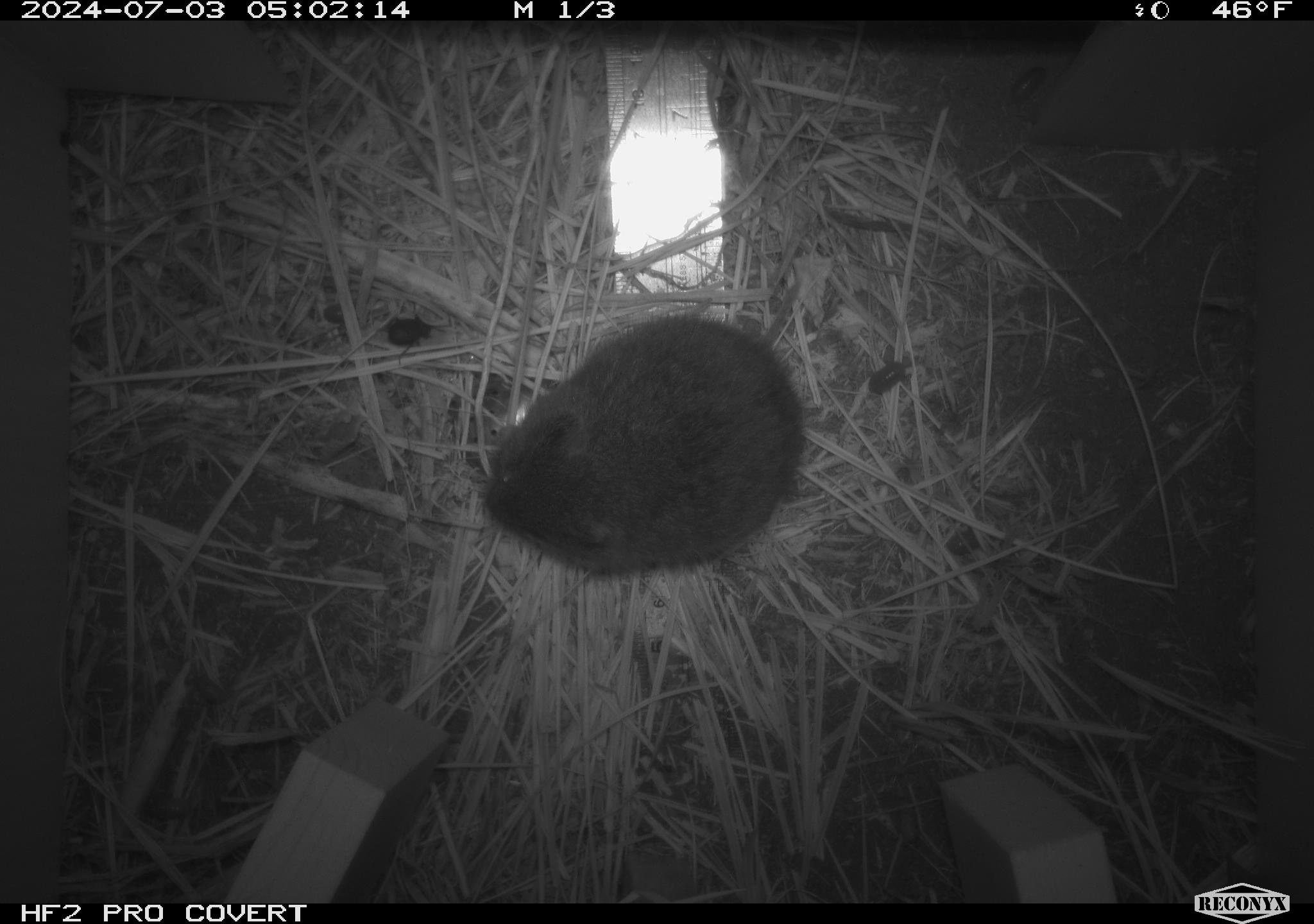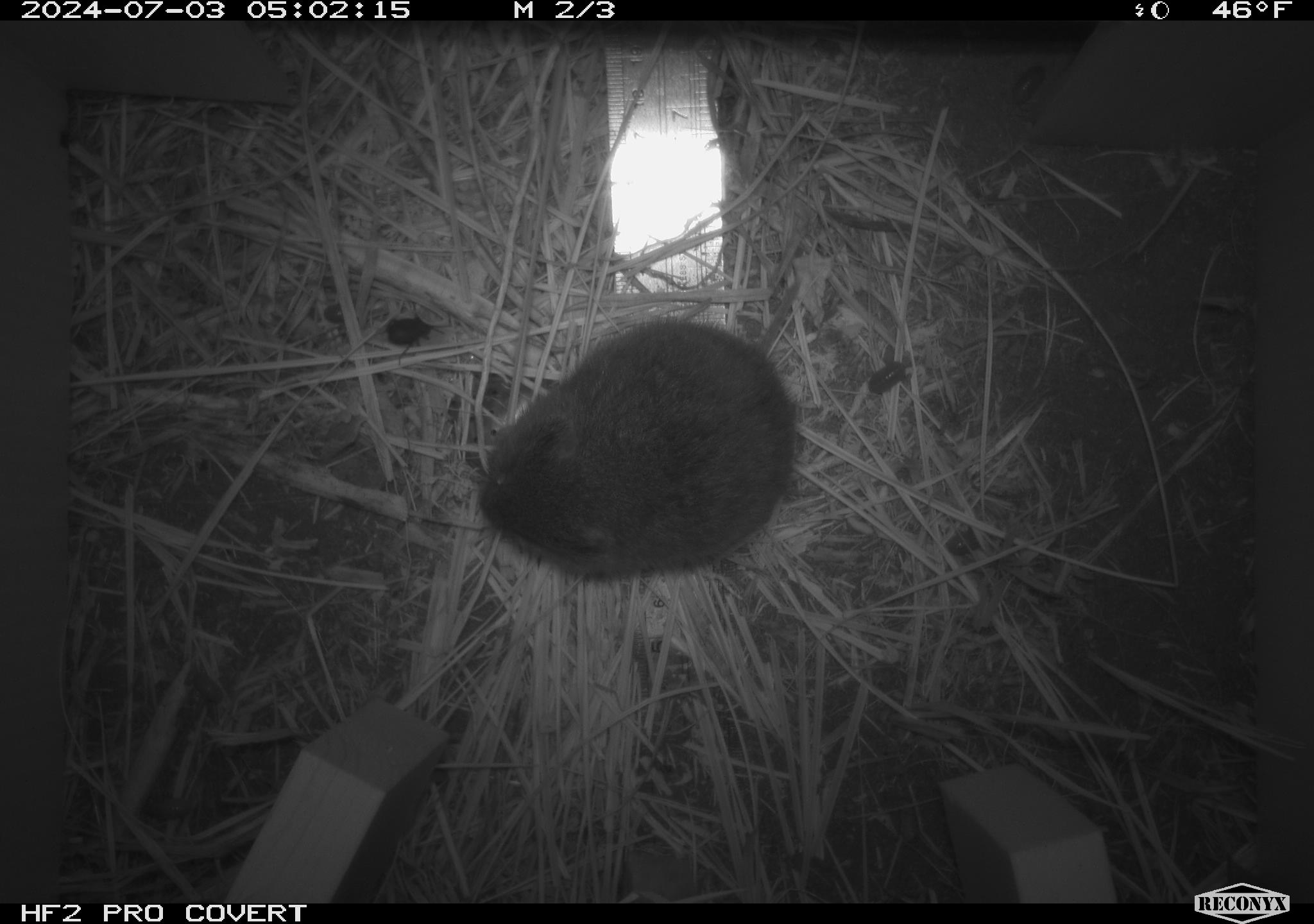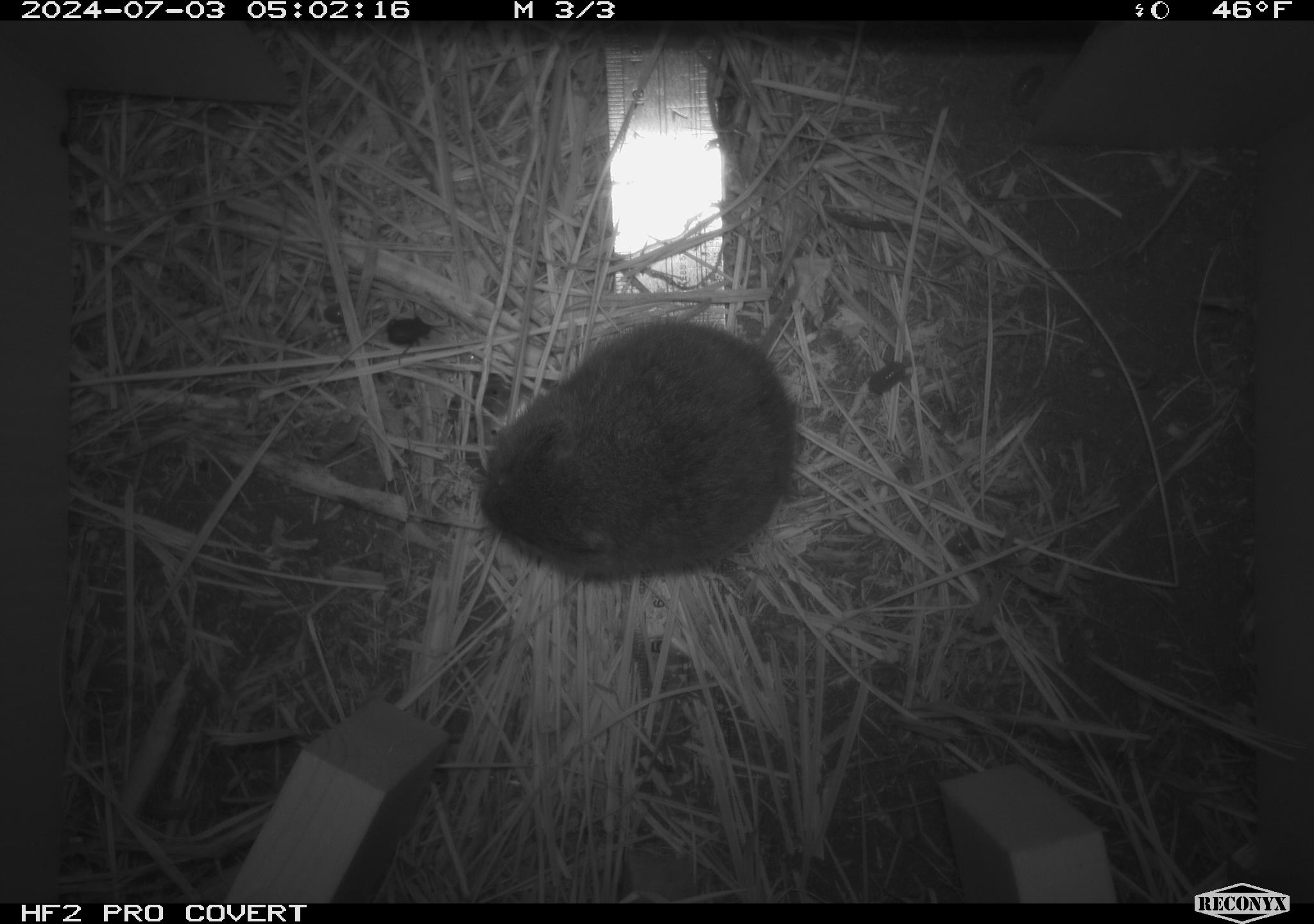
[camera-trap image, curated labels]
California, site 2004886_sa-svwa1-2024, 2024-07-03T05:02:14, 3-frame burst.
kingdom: Animalia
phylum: Chordata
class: Mammalia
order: Rodentia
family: Cricetidae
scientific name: Arvicolinae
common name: voles, lemmings, and muskrats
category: arvicolinae subfamily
Arvicolinae subfamily (voles, lemmings, and muskrats) (Arvicolinae).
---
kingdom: Animalia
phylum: Arthropoda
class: Malacostraca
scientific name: Malacostraca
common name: amphipods, crabs, isopods, krill, lobsters and shrimps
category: malacostracan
Malacostracan (amphipods, crabs, isopods, krill, lobsters and shrimps) (Malacostraca).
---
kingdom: Animalia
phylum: Arthropoda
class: Insecta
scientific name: Insecta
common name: insect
Insect (Insecta).